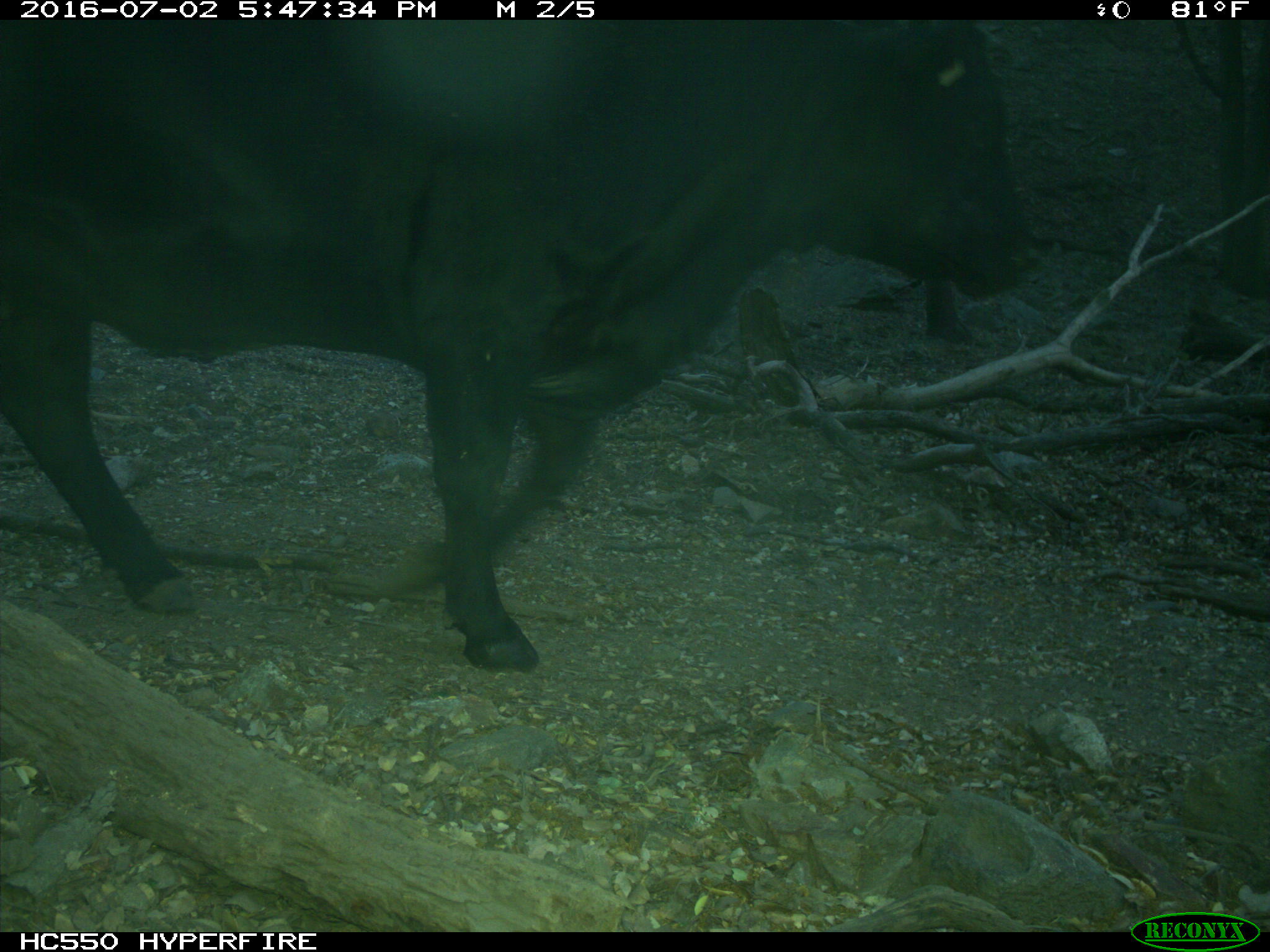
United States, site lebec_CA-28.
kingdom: Animalia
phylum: Chordata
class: Mammalia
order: Artiodactyla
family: Bovidae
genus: Bos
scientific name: Bos taurus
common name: domestic cow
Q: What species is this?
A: Bos taurus (domestic cow).